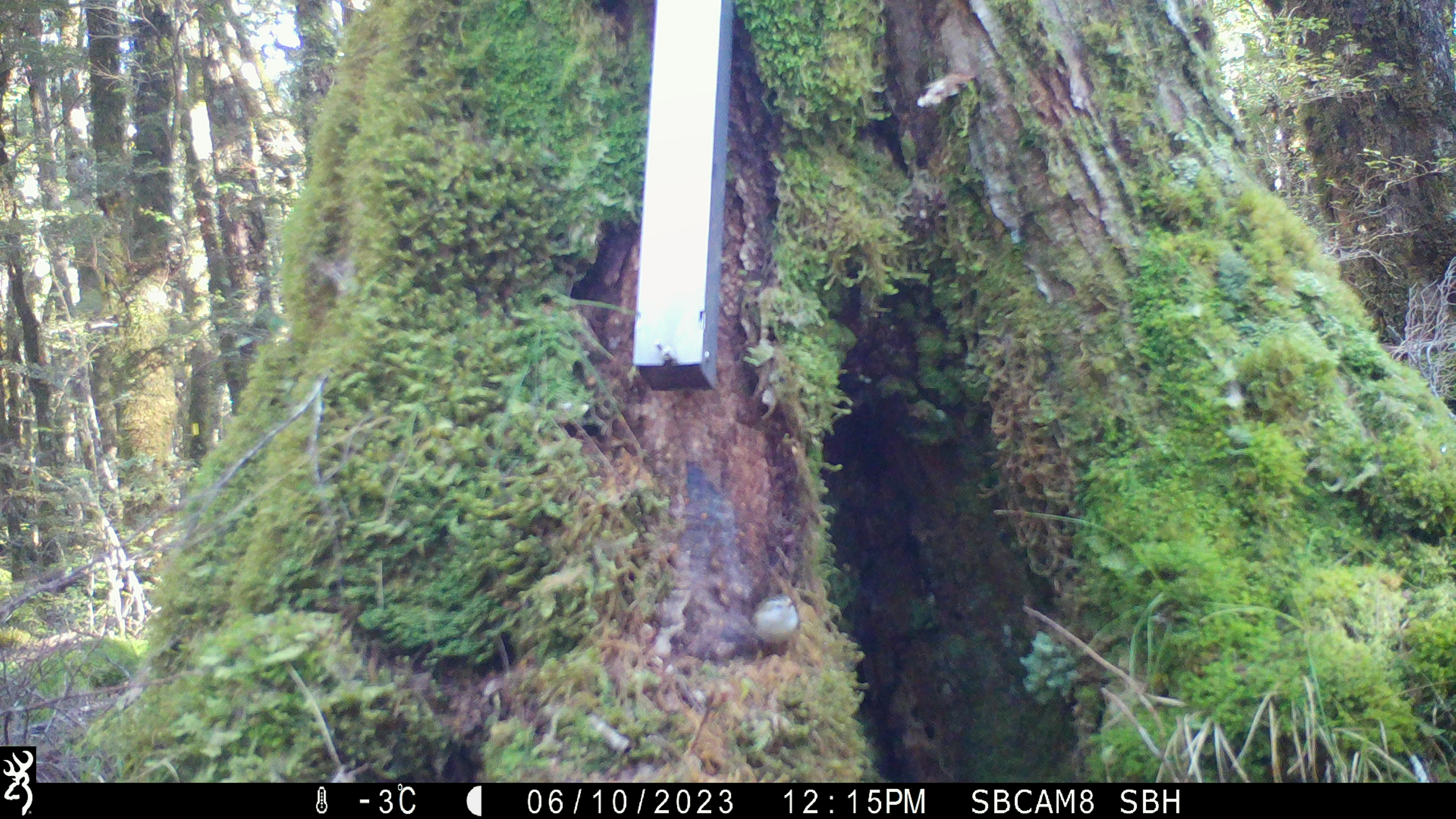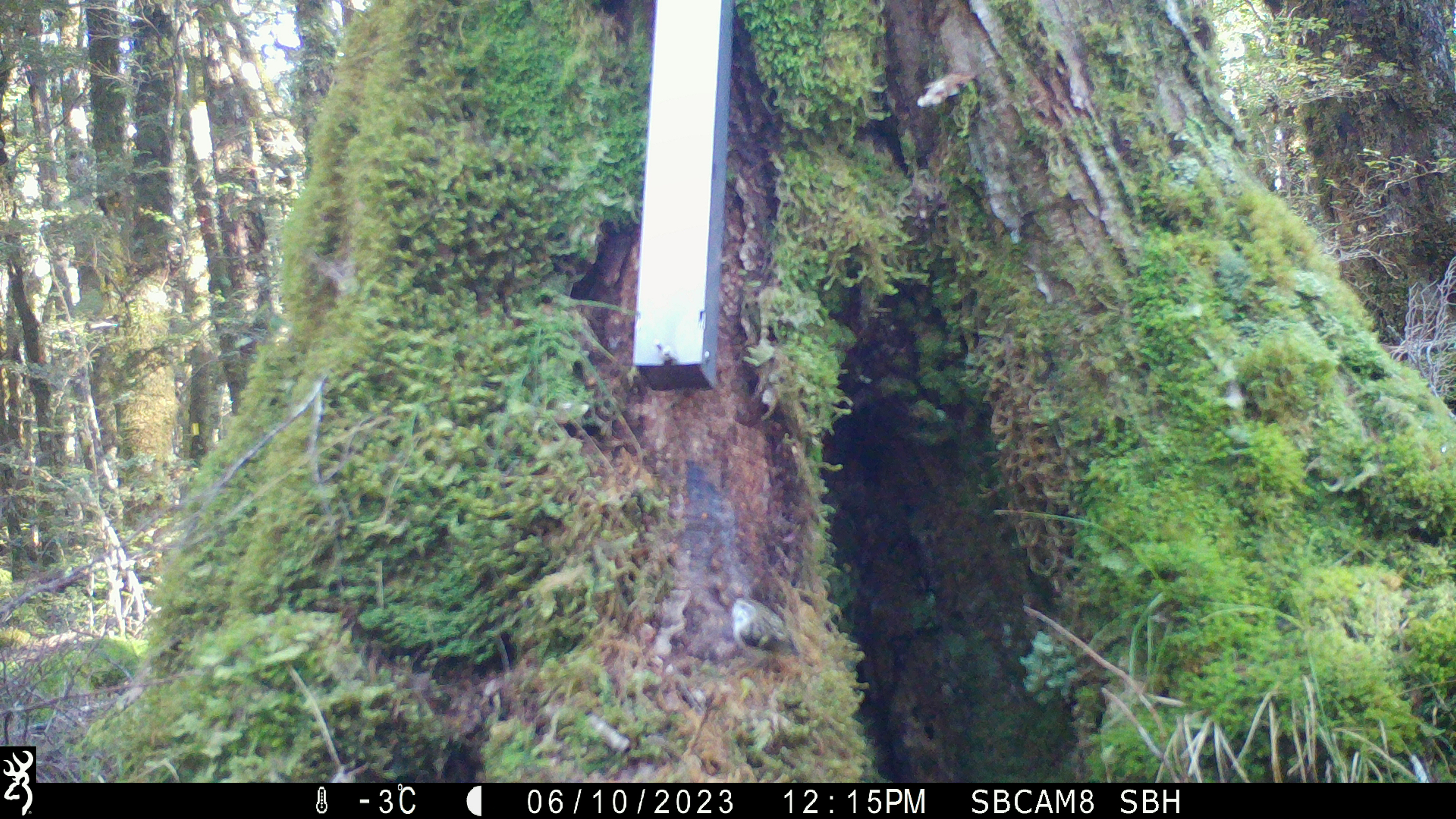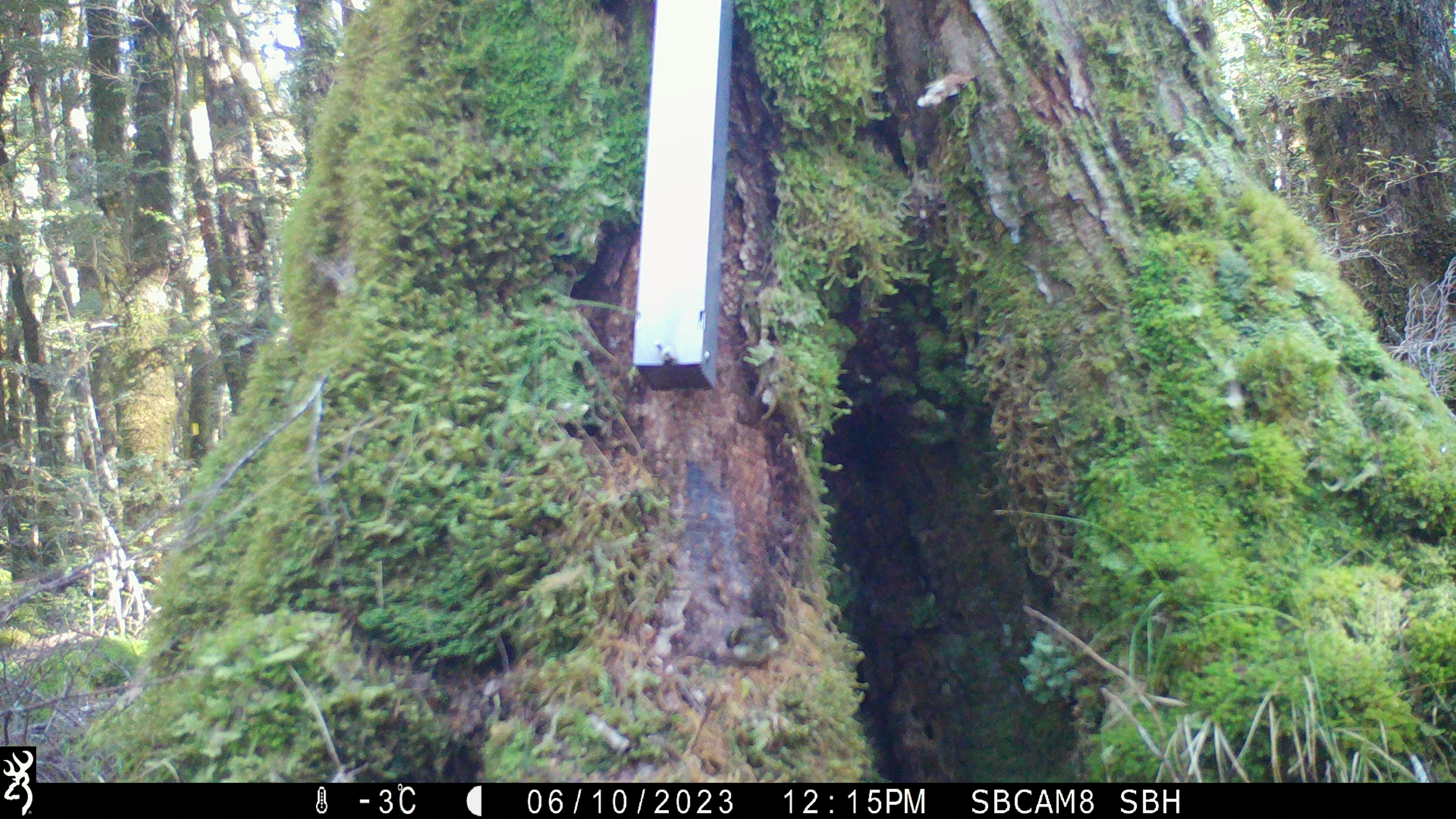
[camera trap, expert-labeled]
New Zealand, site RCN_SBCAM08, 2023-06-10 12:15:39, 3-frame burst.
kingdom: Animalia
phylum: Chordata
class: Aves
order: Passeriformes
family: Acanthisittidae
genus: Acanthisitta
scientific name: Acanthisitta chloris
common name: rifleman